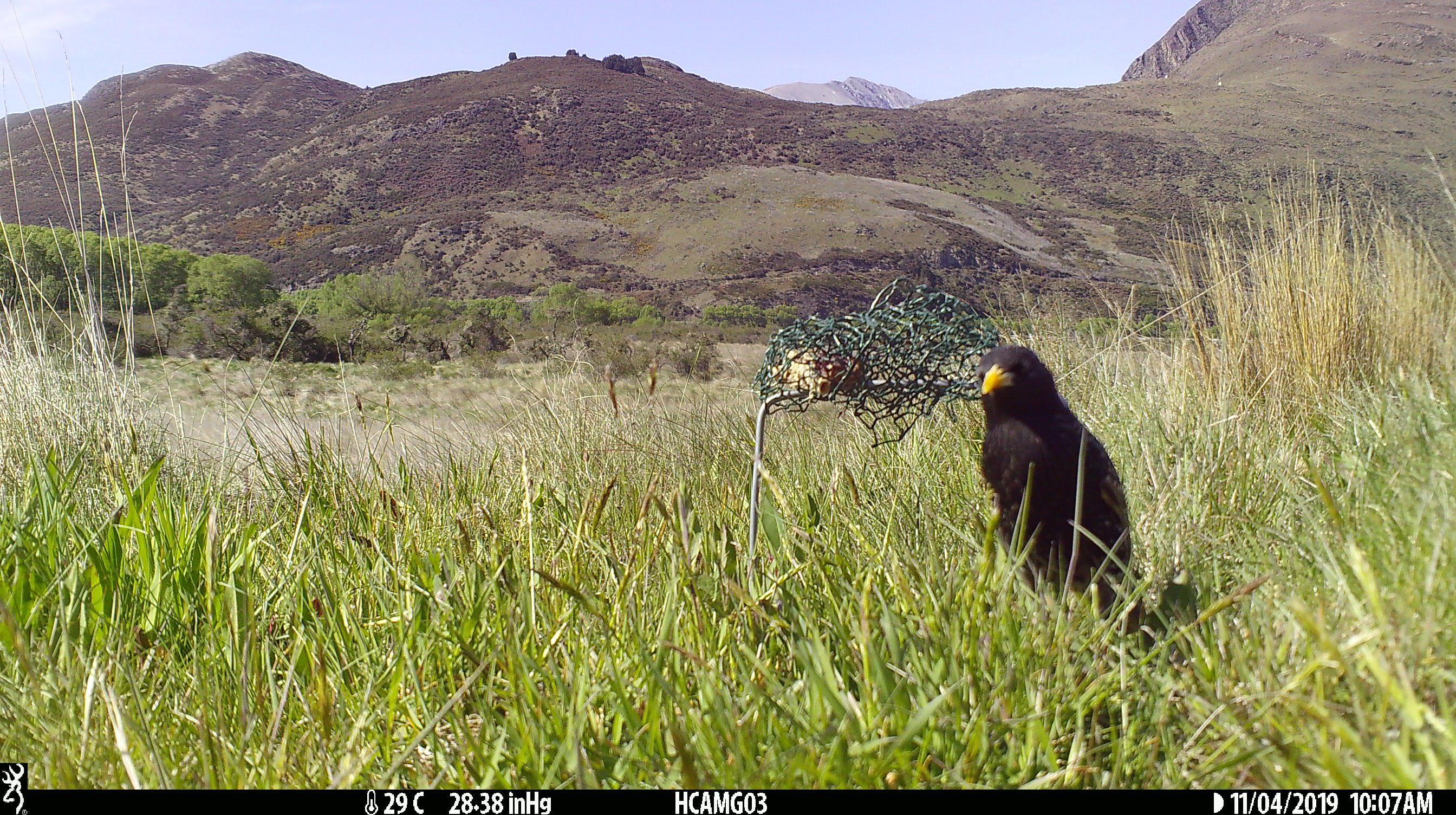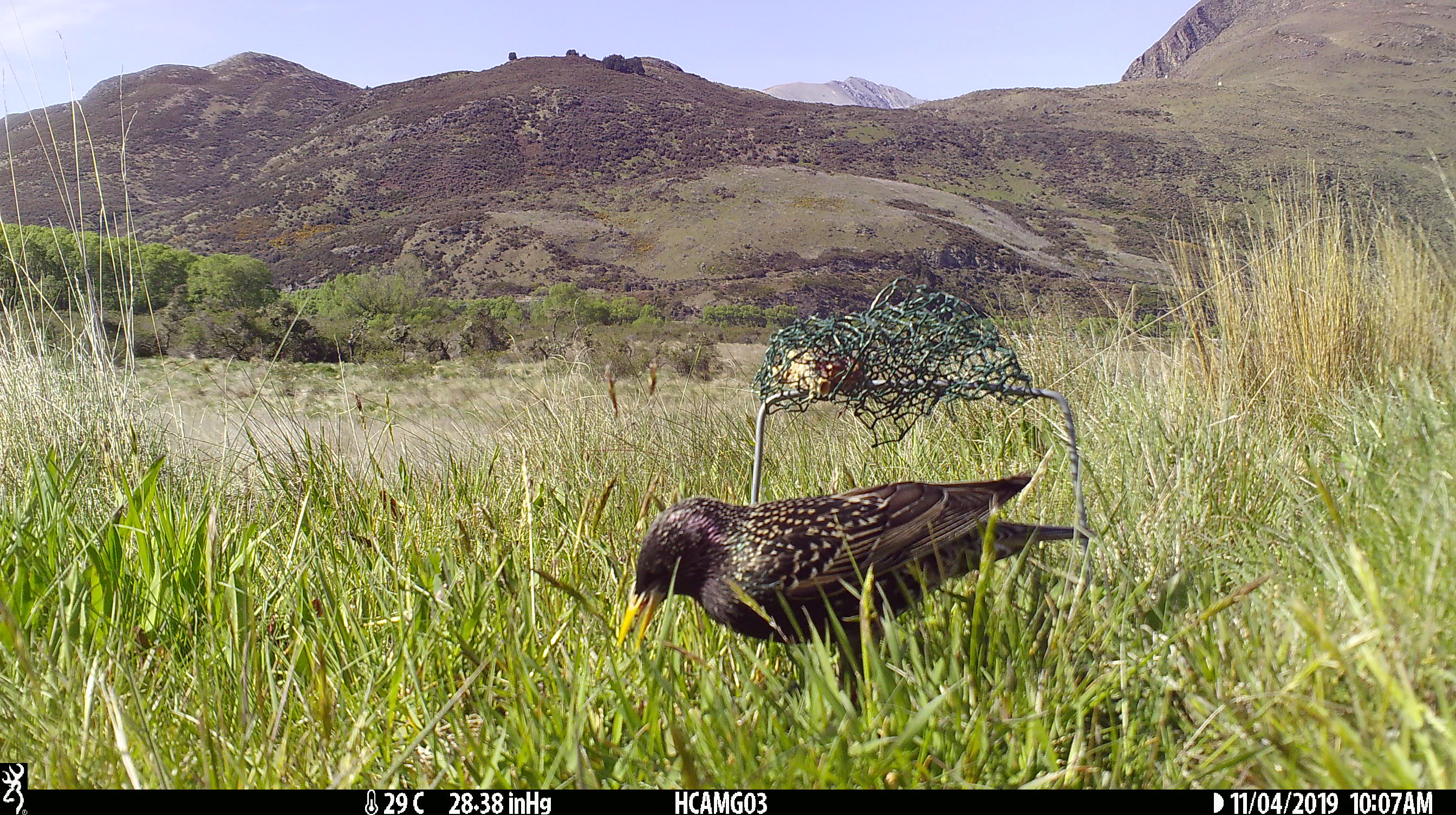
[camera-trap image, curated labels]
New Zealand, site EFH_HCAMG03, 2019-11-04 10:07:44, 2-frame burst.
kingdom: Animalia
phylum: Chordata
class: Aves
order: Passeriformes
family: Sturnidae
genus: Sturnus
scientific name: Sturnus vulgaris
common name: european starling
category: starling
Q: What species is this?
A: Starling (european starling) (Sturnus vulgaris).